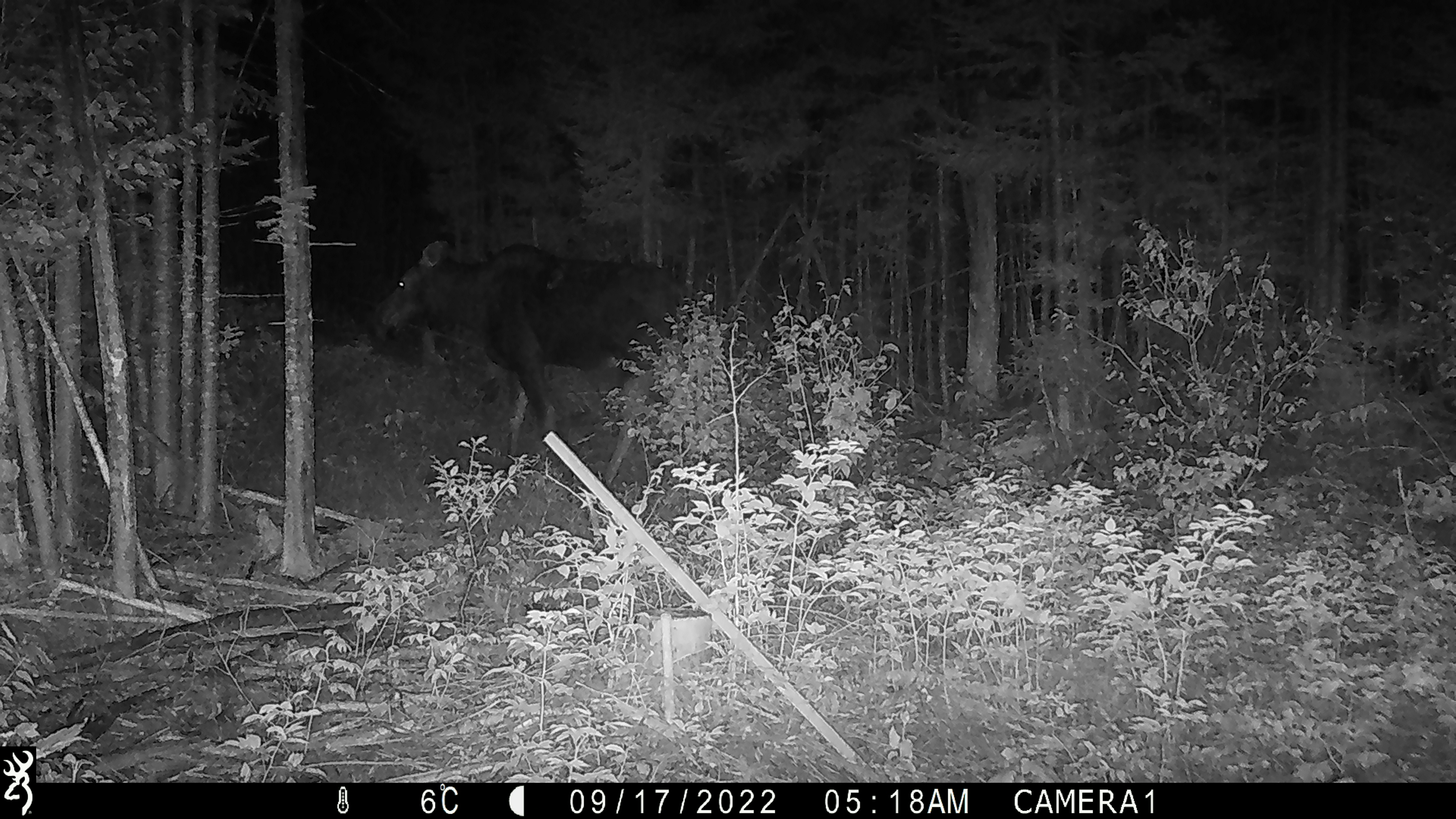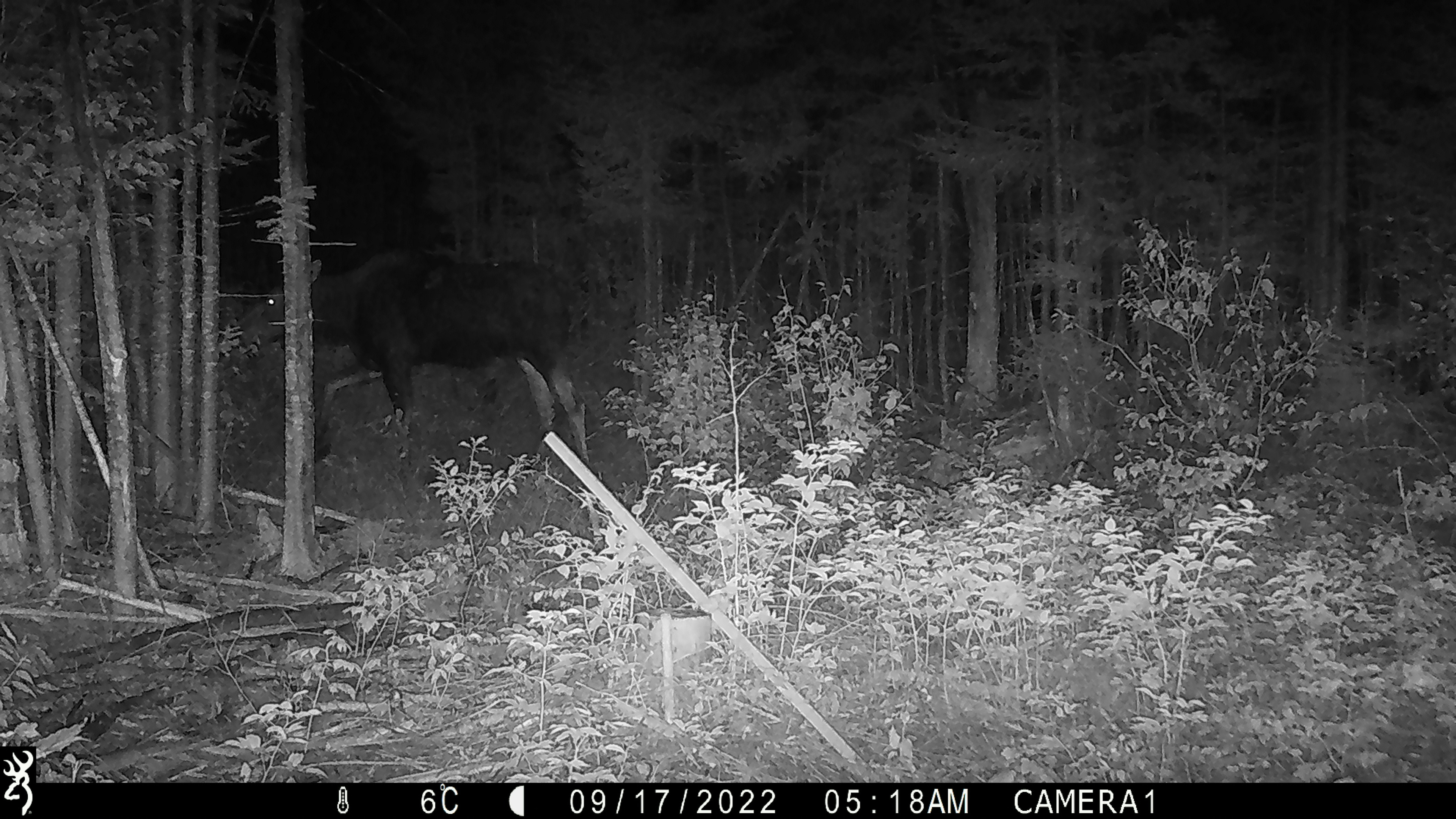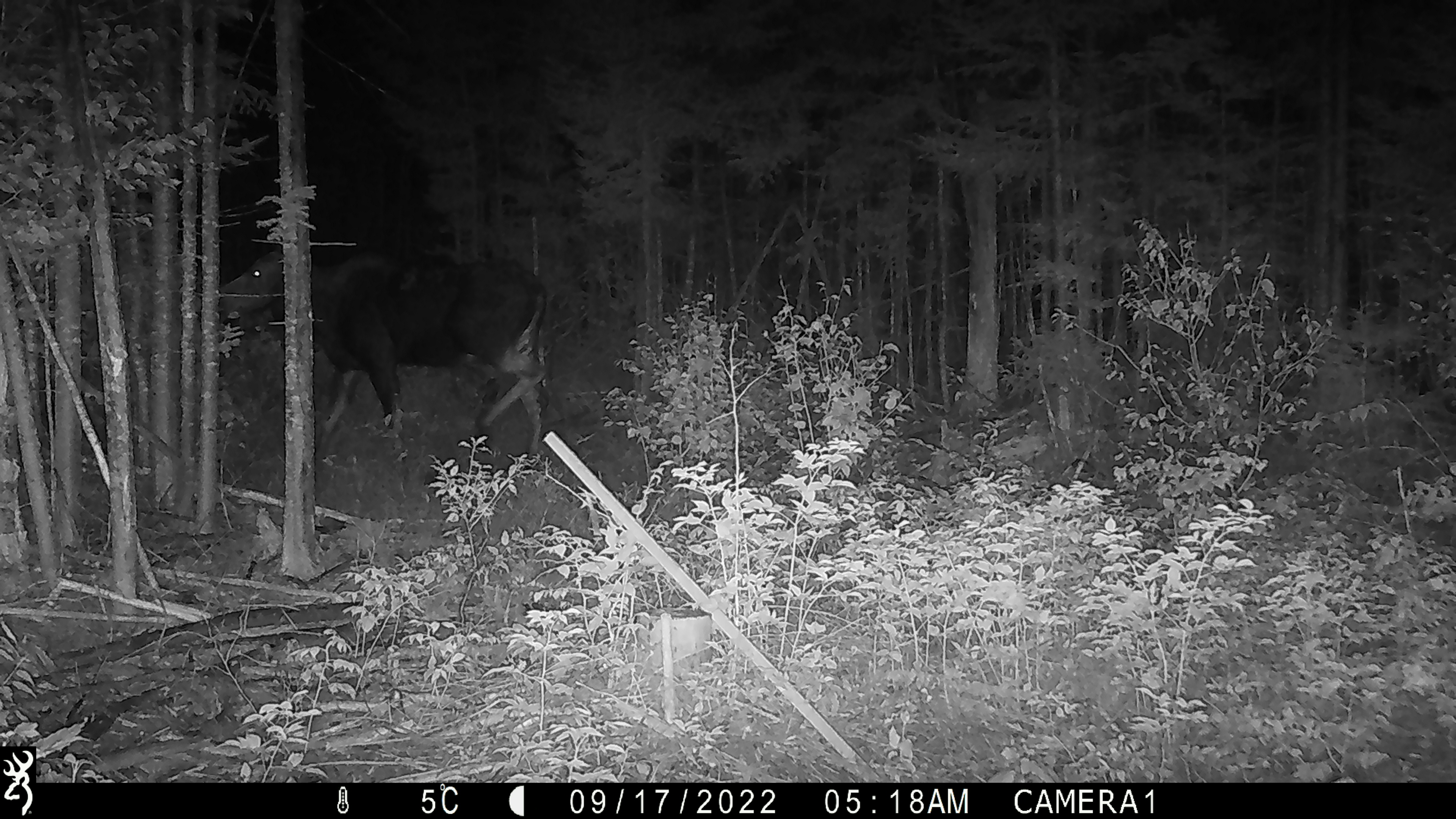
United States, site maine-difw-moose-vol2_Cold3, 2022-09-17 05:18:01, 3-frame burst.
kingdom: Animalia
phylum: Chordata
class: Mammalia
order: Artiodactyla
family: Cervidae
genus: Alces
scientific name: Alces alces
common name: moose